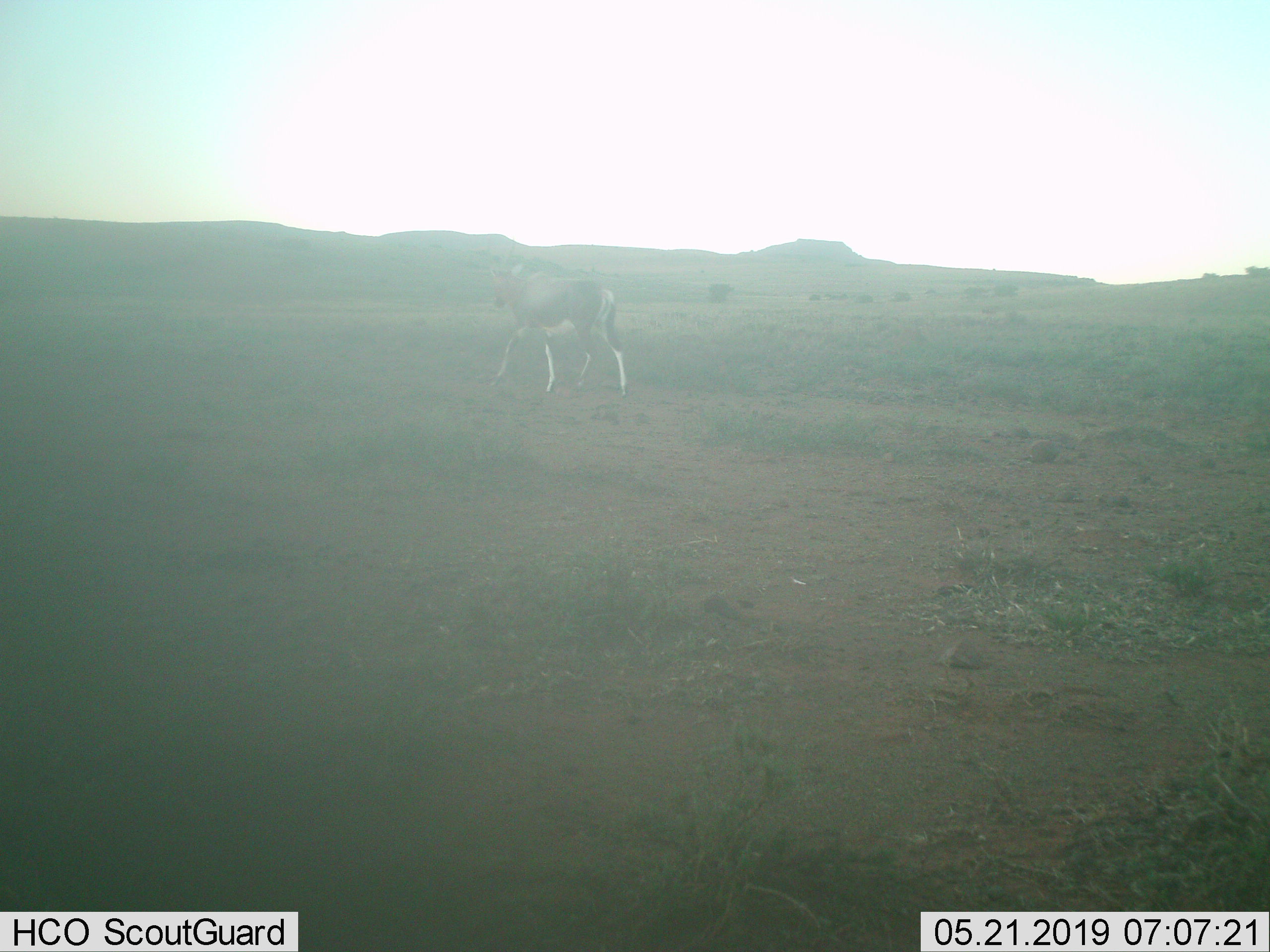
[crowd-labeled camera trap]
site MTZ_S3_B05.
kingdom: Animalia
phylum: Chordata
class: Mammalia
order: Artiodactyla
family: Bovidae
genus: Damaliscus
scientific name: Damaliscus pygargus phillipsi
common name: blesbok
Blesbok (Damaliscus pygargus phillipsi), count 1. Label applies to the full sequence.